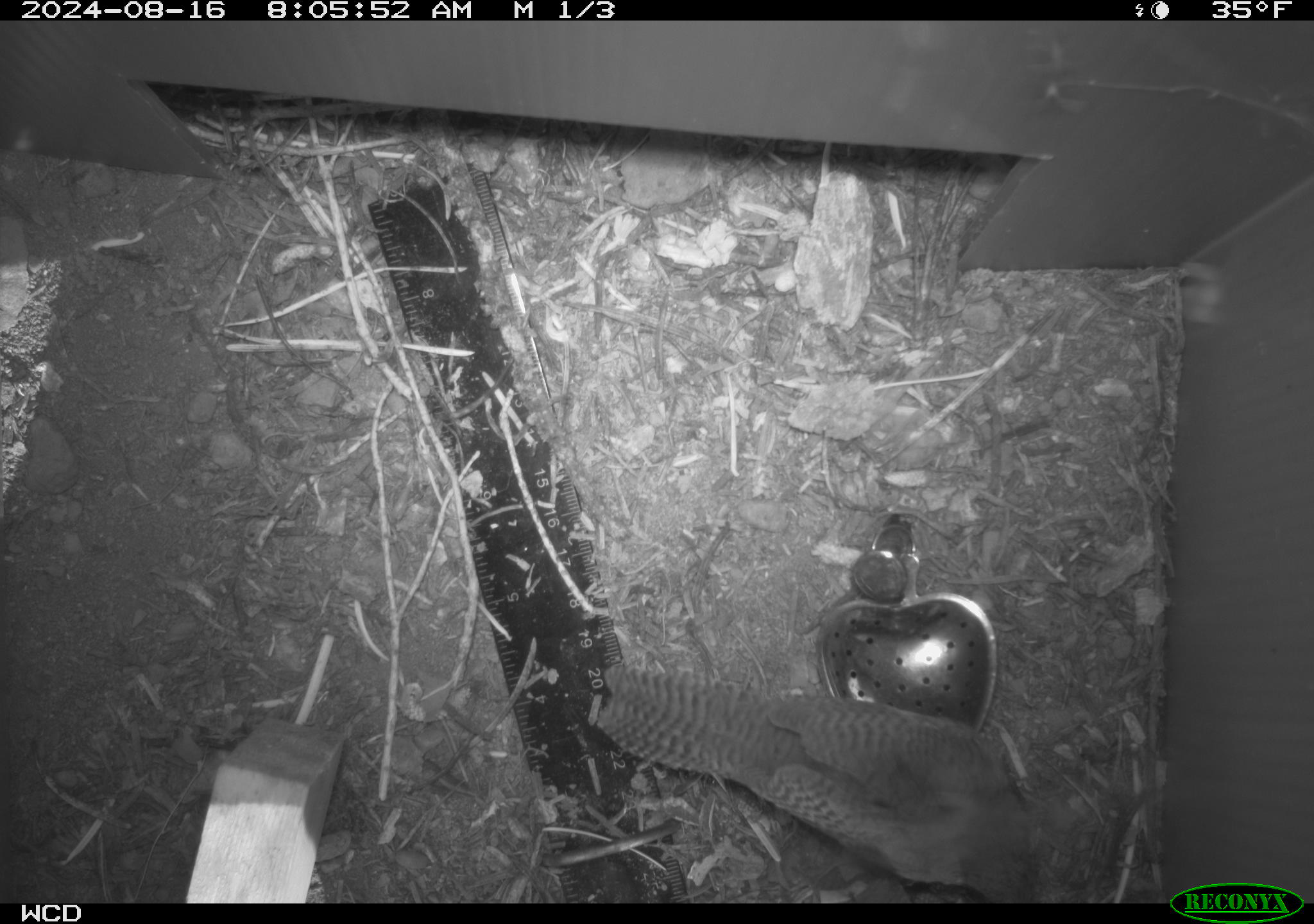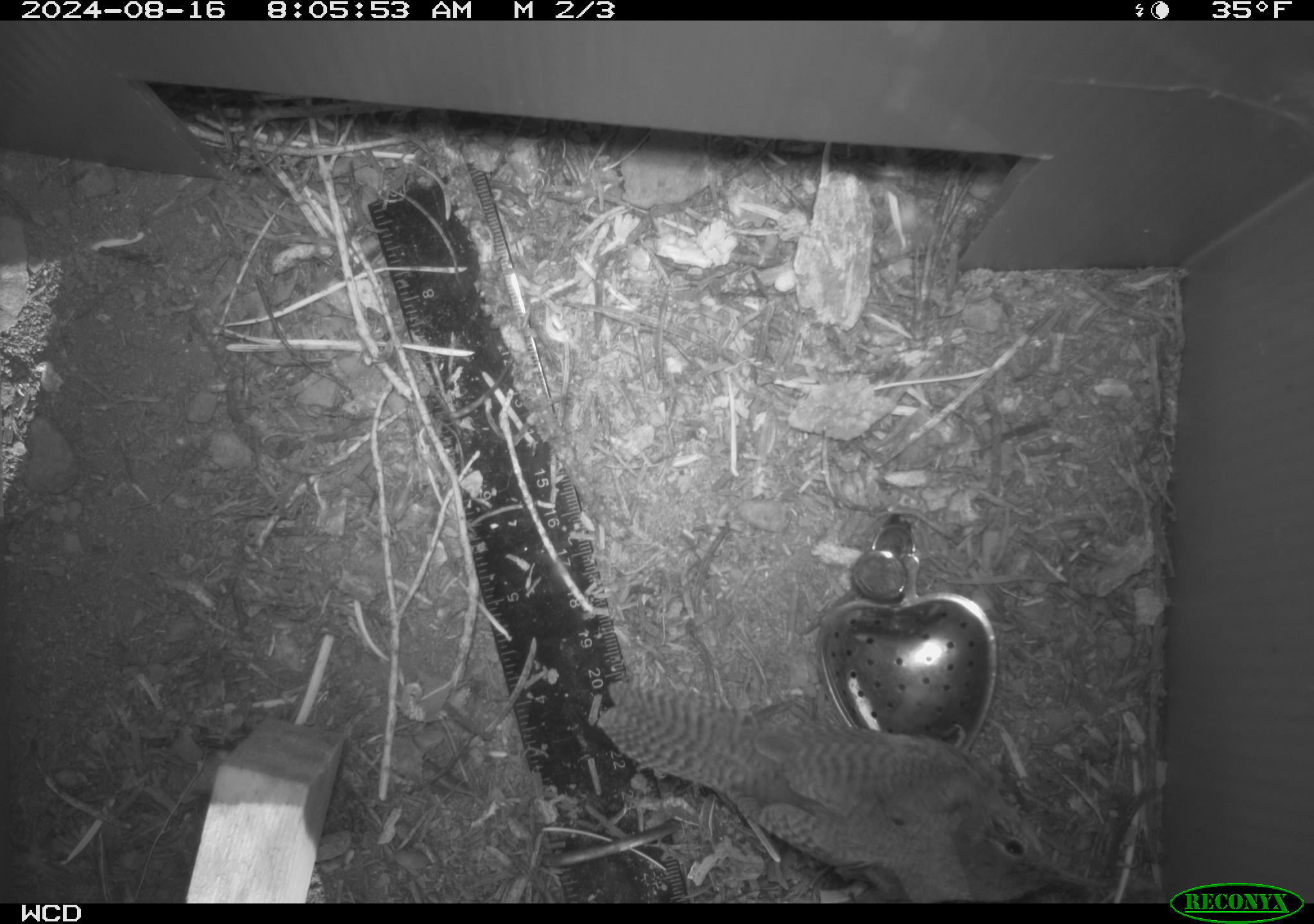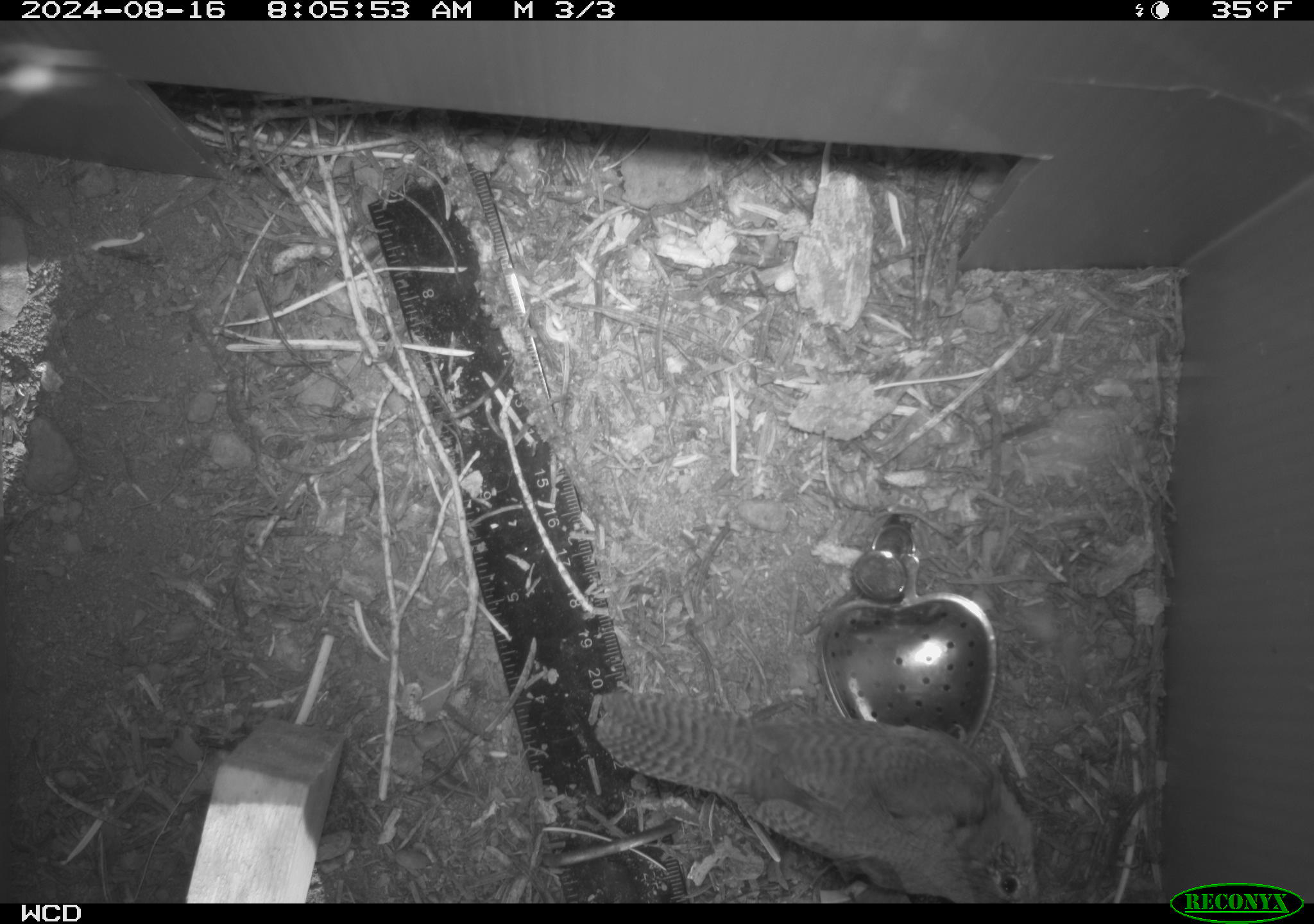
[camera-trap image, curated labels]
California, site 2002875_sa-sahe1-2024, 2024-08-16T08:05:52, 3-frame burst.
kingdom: Animalia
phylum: Chordata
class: Aves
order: Passeriformes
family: Troglodytidae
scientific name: Troglodytidae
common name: wren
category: troglodytidae family